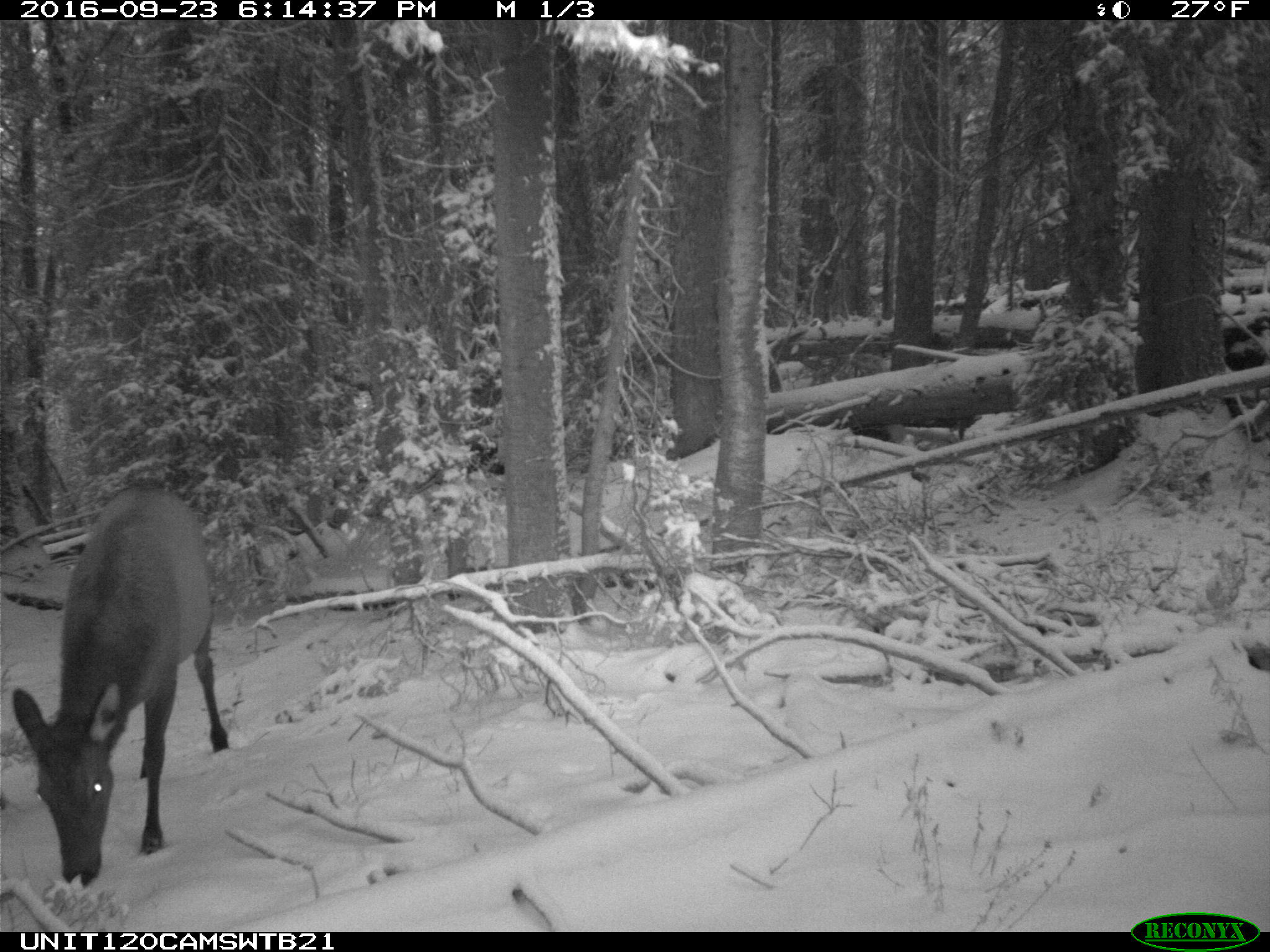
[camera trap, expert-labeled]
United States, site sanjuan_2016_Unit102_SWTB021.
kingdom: Animalia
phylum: Chordata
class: Mammalia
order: Artiodactyla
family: Cervidae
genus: Cervus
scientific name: Cervus elaphus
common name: red deer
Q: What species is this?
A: Cervus elaphus (red deer).